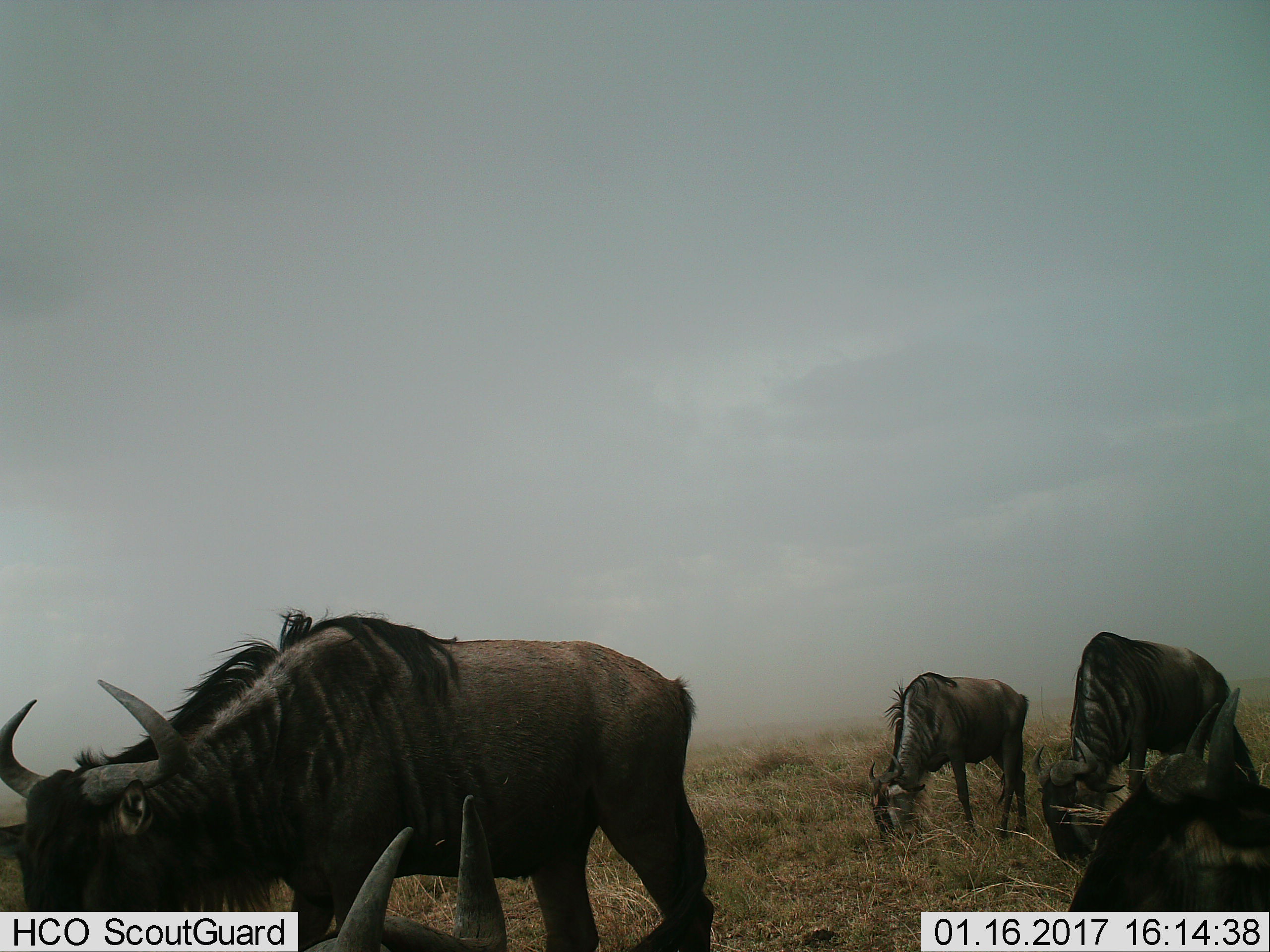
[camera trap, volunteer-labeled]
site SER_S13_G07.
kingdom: Animalia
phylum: Chordata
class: Mammalia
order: Artiodactyla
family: Bovidae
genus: Connochaetes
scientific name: Connochaetes taurinus taurinus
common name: blue wildebeest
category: wildebeestblue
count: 5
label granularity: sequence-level